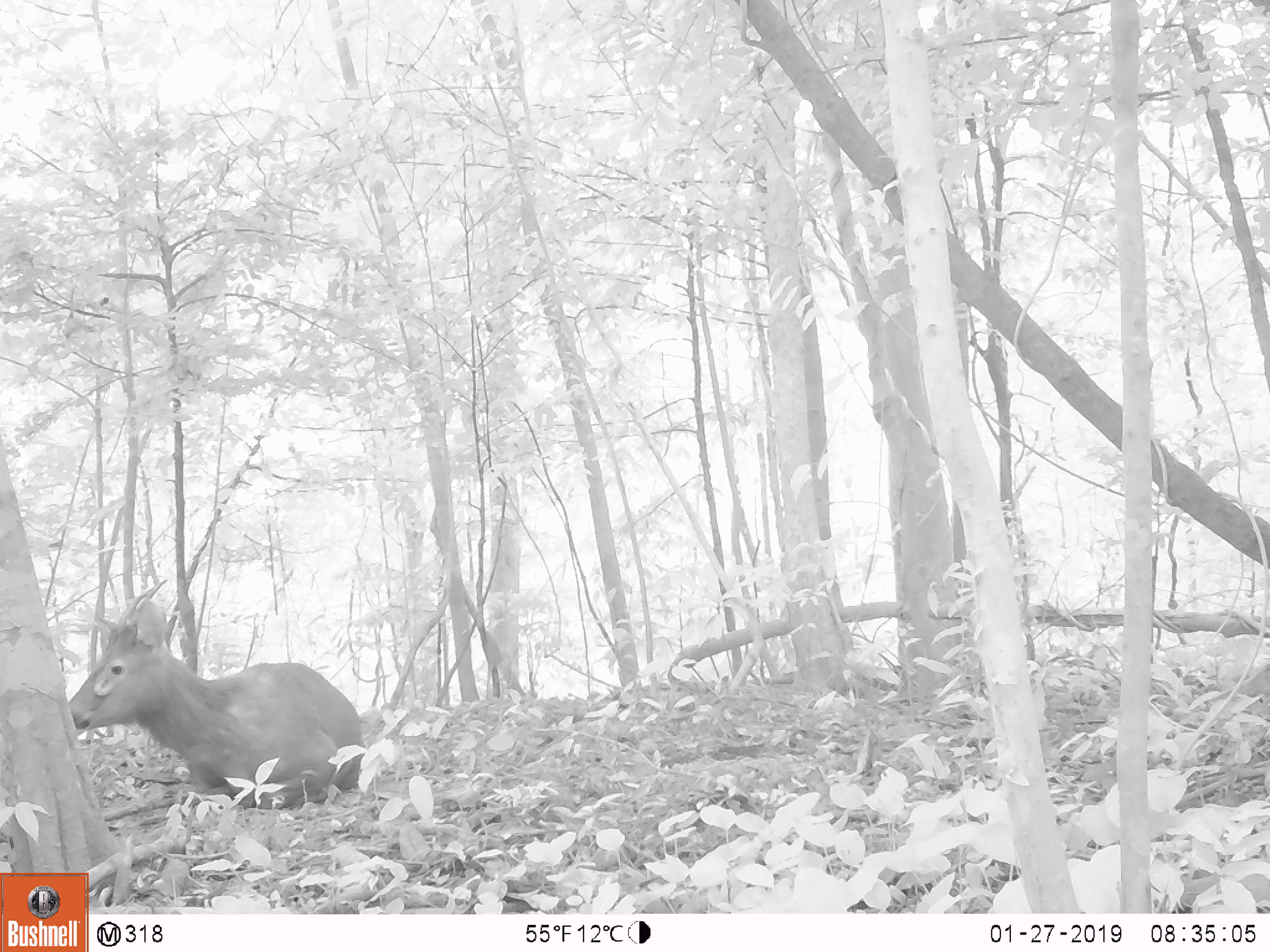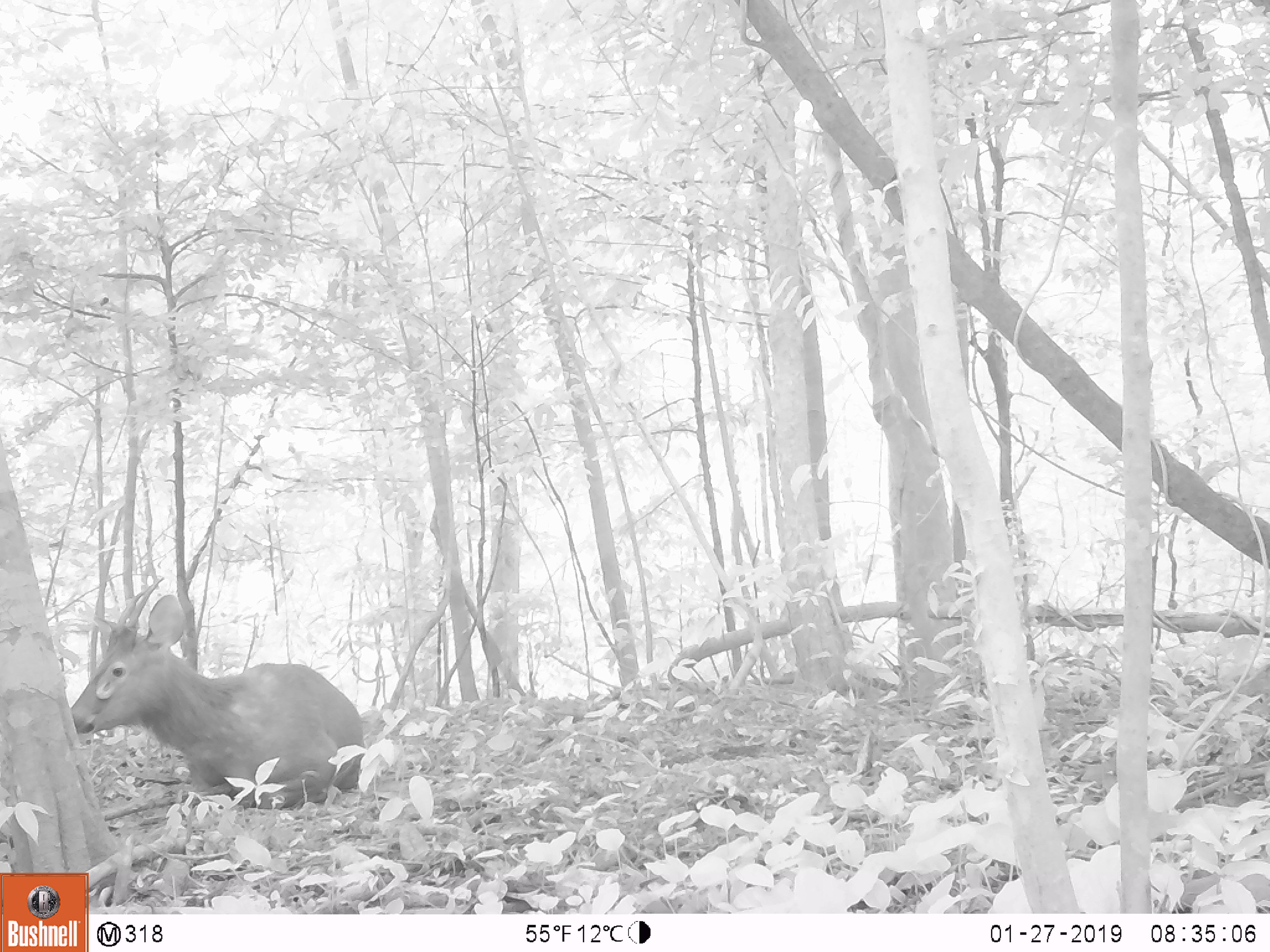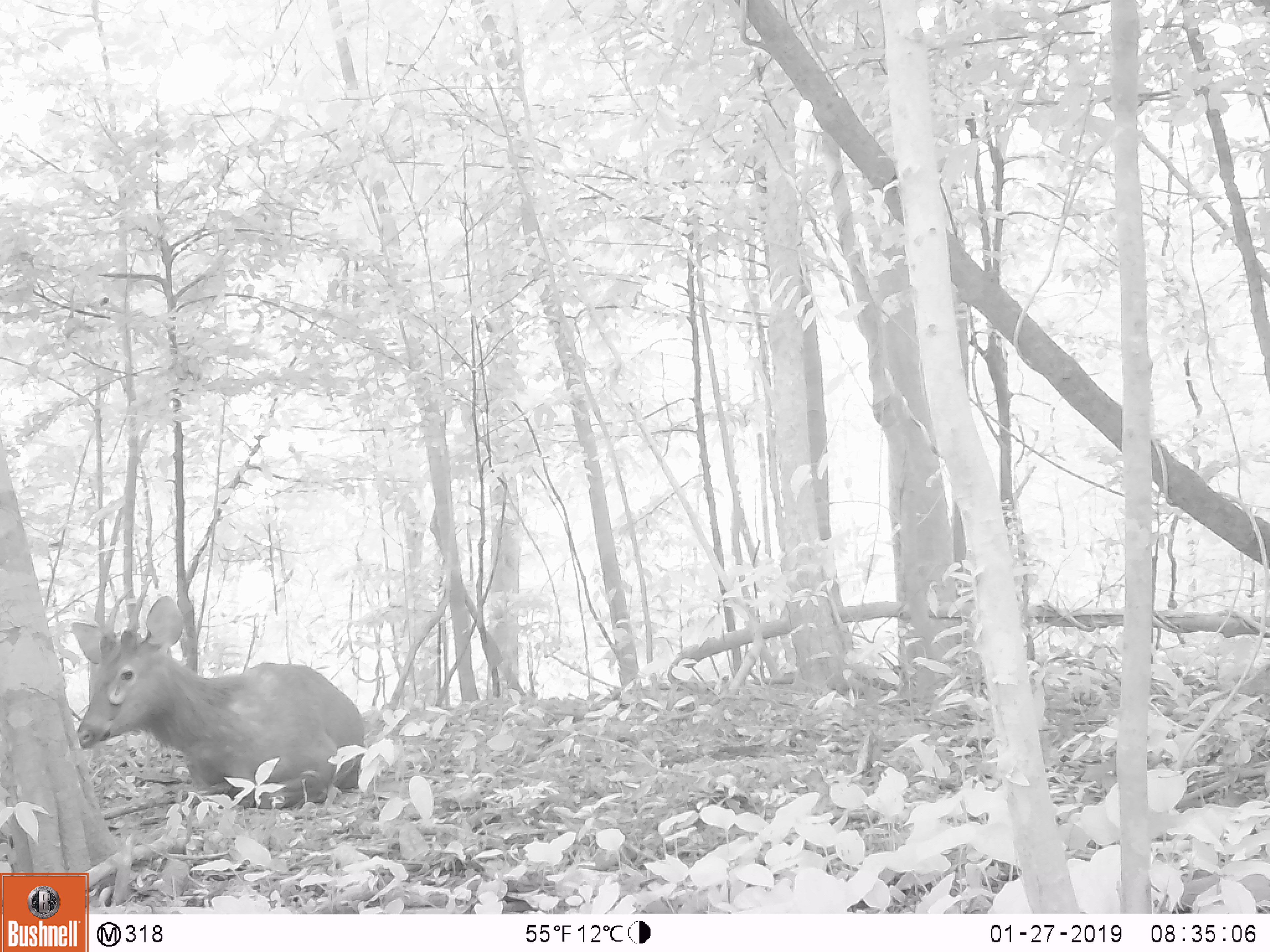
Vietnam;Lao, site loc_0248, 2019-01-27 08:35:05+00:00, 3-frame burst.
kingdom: Animalia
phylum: Chordata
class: Mammalia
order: Artiodactyla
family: Cervidae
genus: Rusa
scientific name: Rusa unicolor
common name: sambar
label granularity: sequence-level